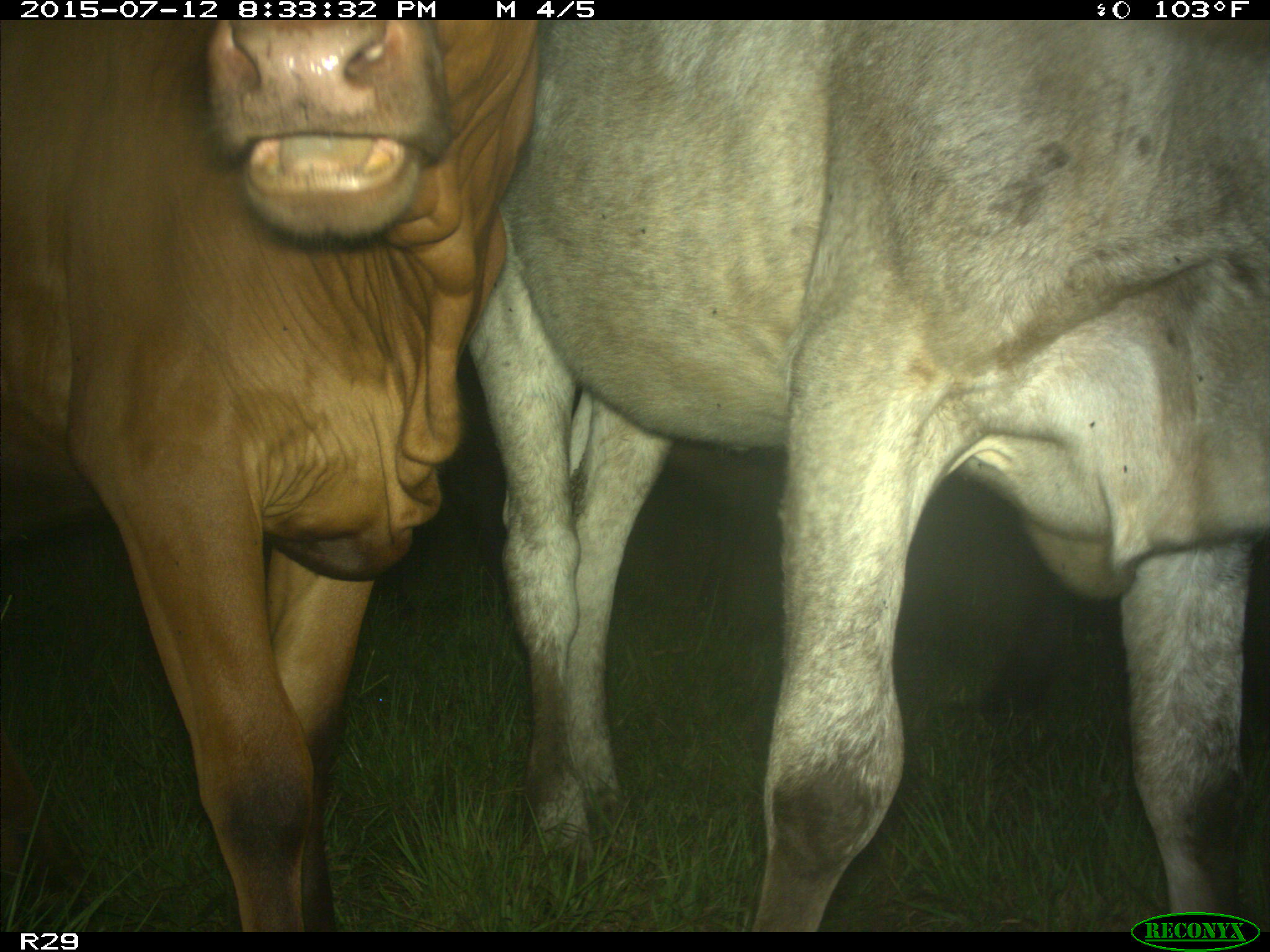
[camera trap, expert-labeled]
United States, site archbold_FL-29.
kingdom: Animalia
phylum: Chordata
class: Mammalia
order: Artiodactyla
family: Bovidae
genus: Bos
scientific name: Bos taurus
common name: domestic cow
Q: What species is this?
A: Bos taurus (domestic cow).